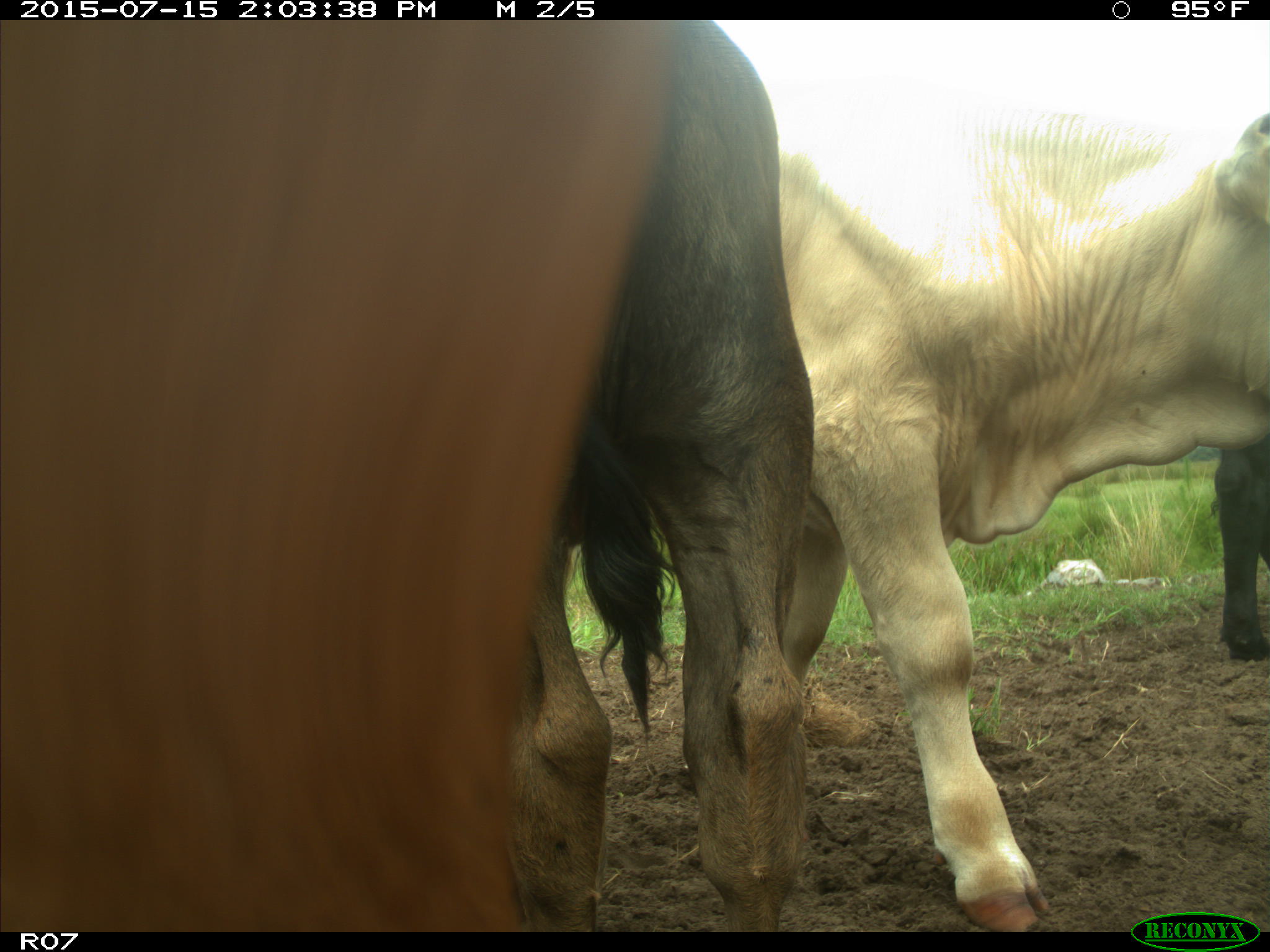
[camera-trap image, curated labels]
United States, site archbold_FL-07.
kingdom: Animalia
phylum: Chordata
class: Mammalia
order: Artiodactyla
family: Bovidae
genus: Bos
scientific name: Bos taurus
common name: domestic cow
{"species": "Bos taurus (domestic cow)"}